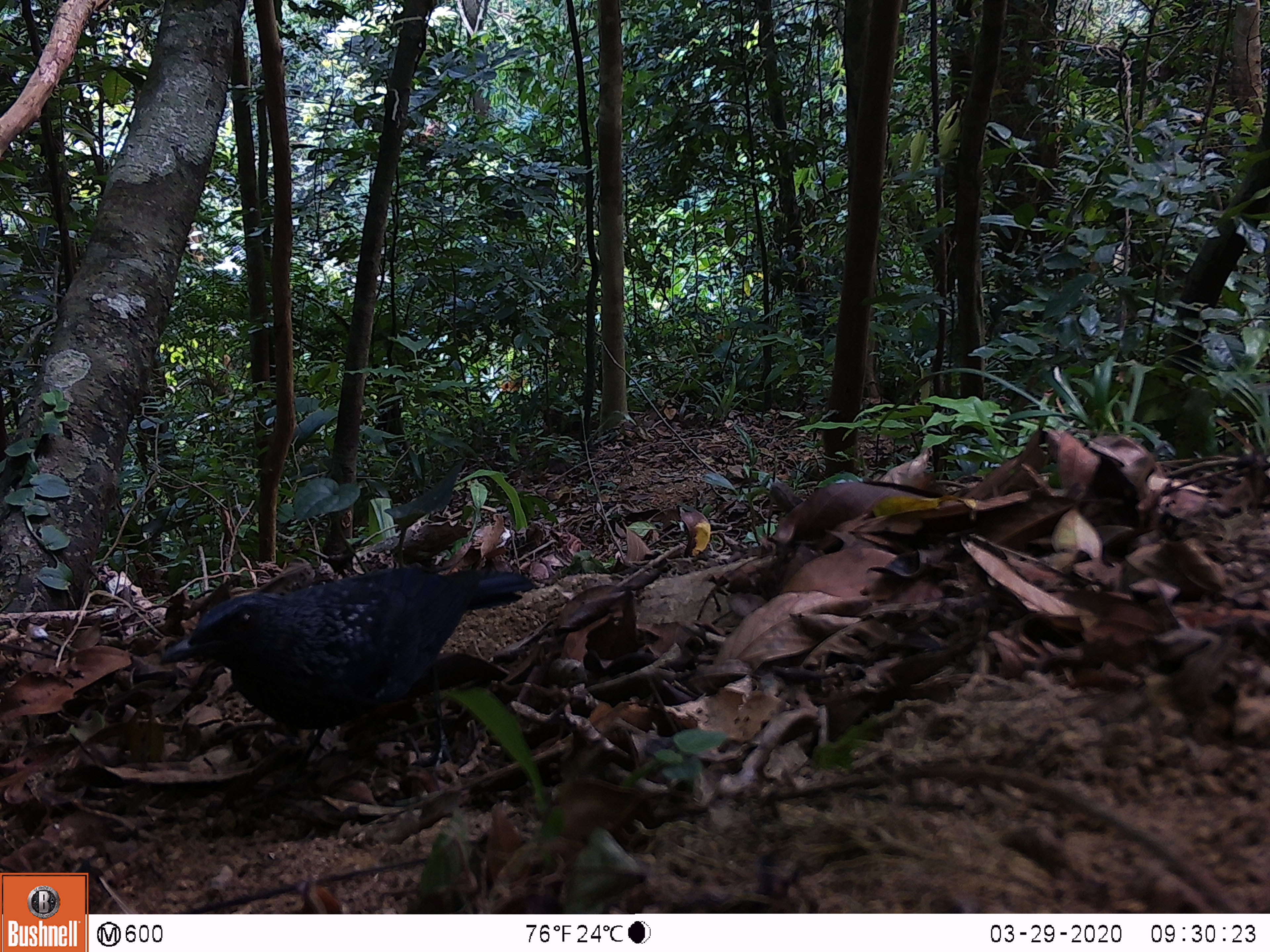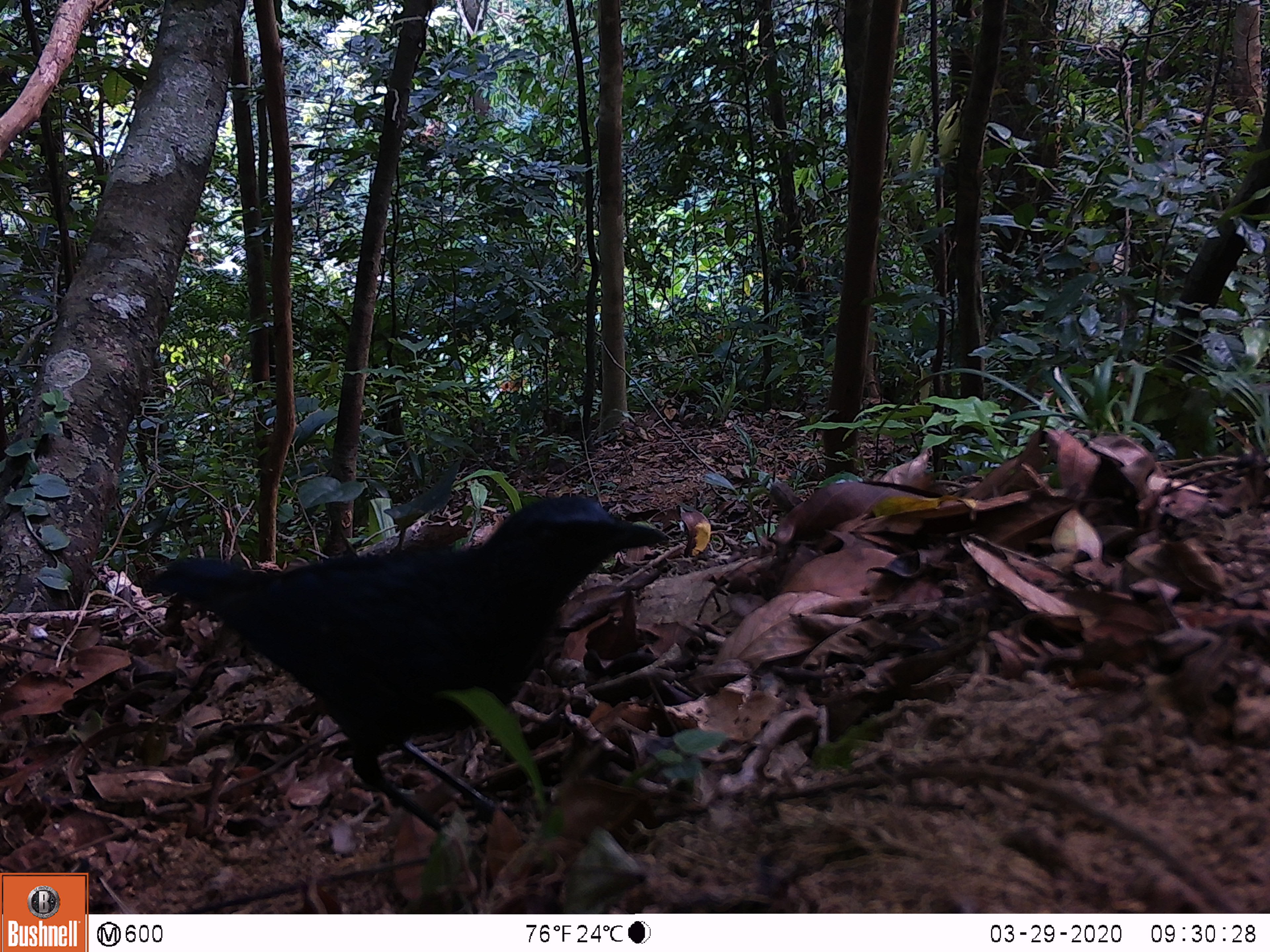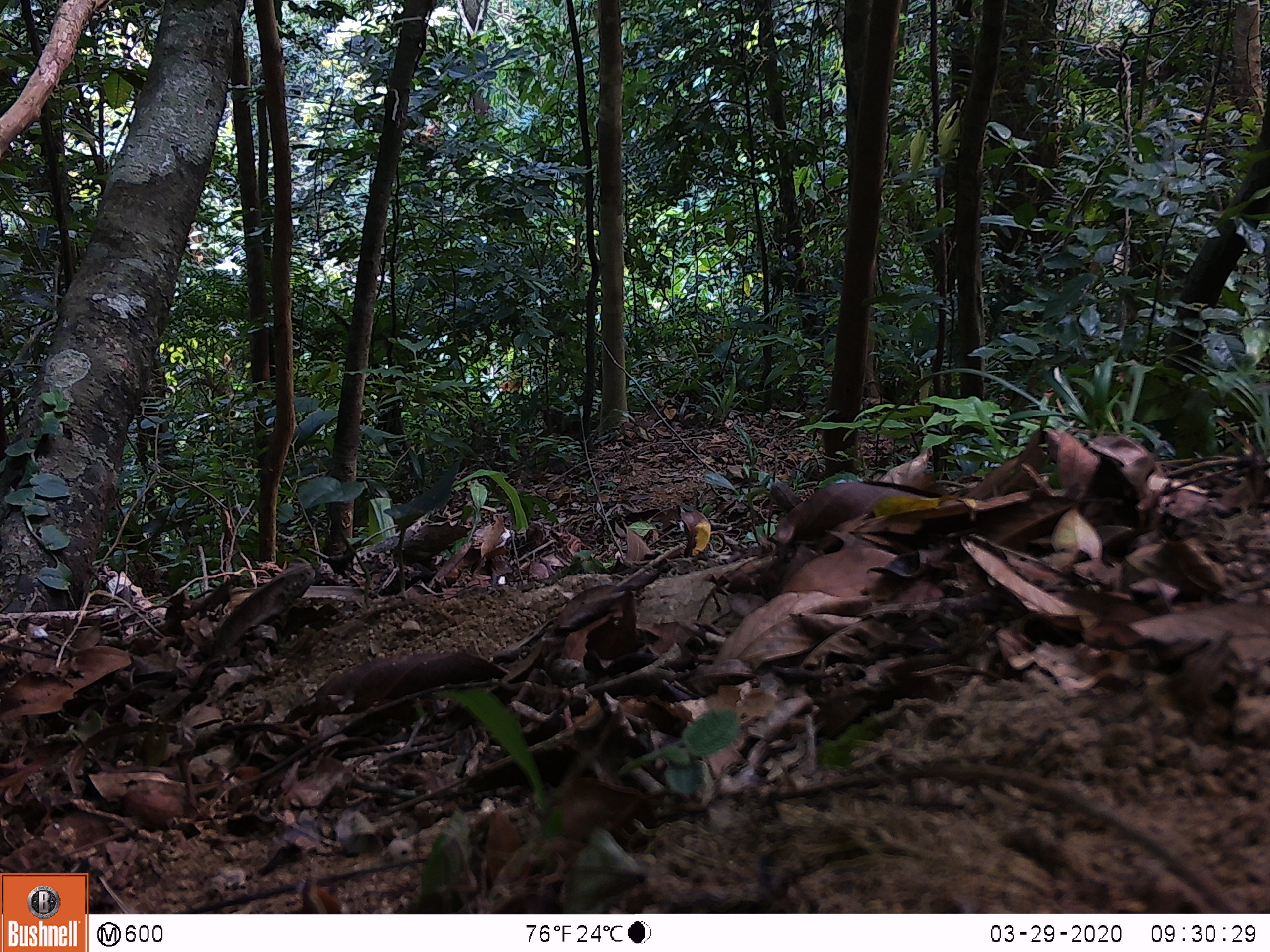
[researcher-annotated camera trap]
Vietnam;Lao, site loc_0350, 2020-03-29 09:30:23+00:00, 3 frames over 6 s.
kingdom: Animalia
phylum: Chordata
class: Aves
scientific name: Aves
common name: bird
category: unidentified bird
Unidentified bird (bird) (Aves). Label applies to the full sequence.